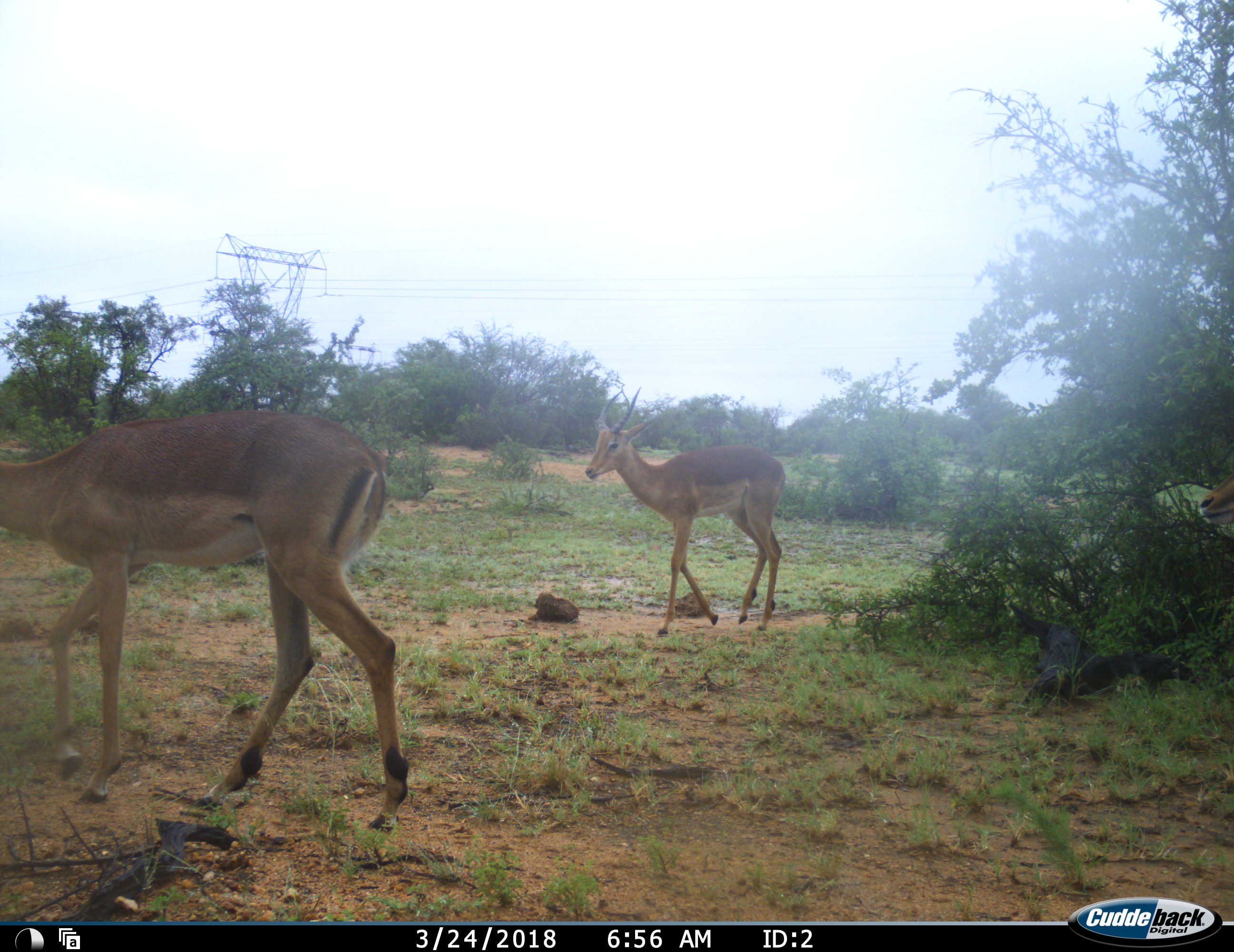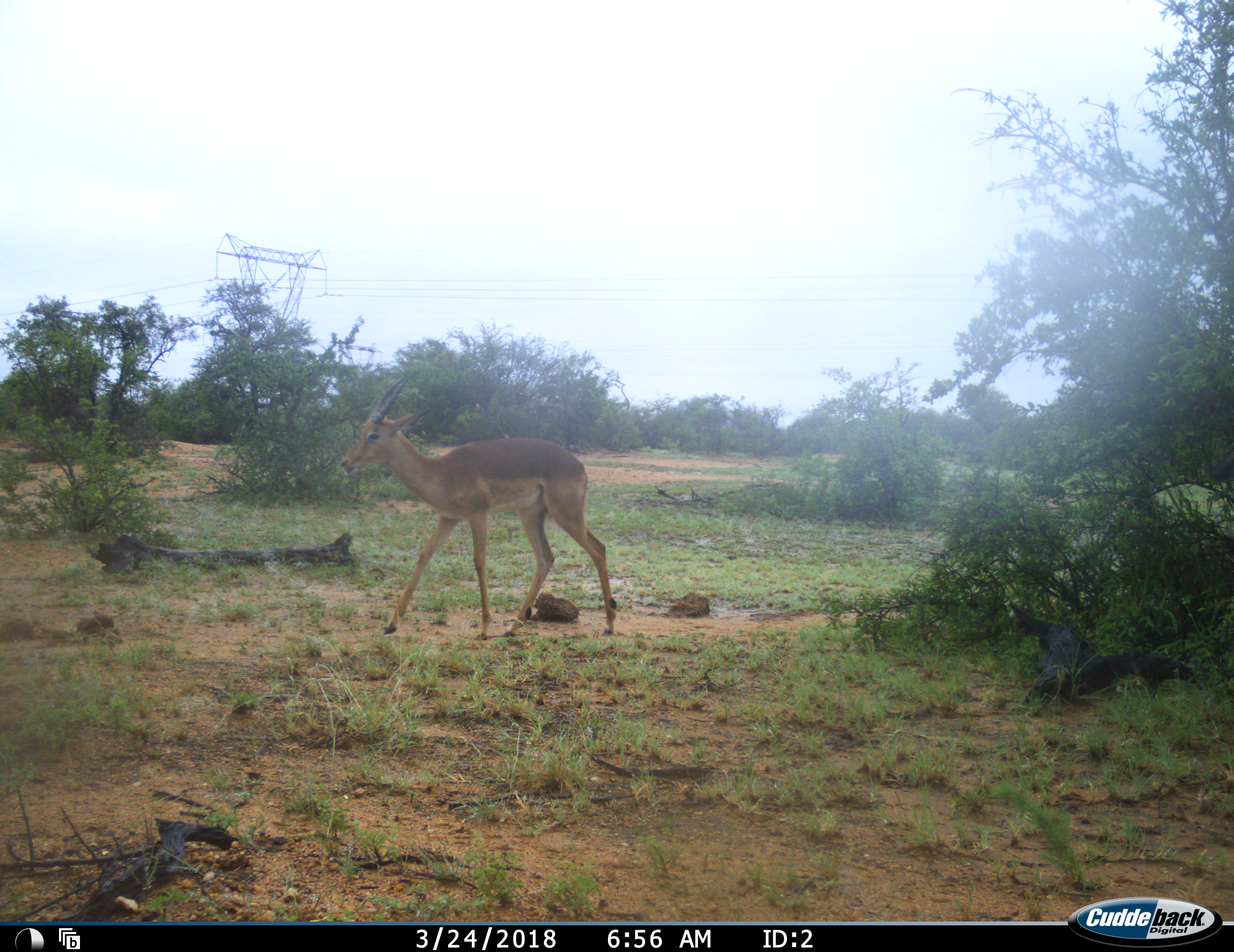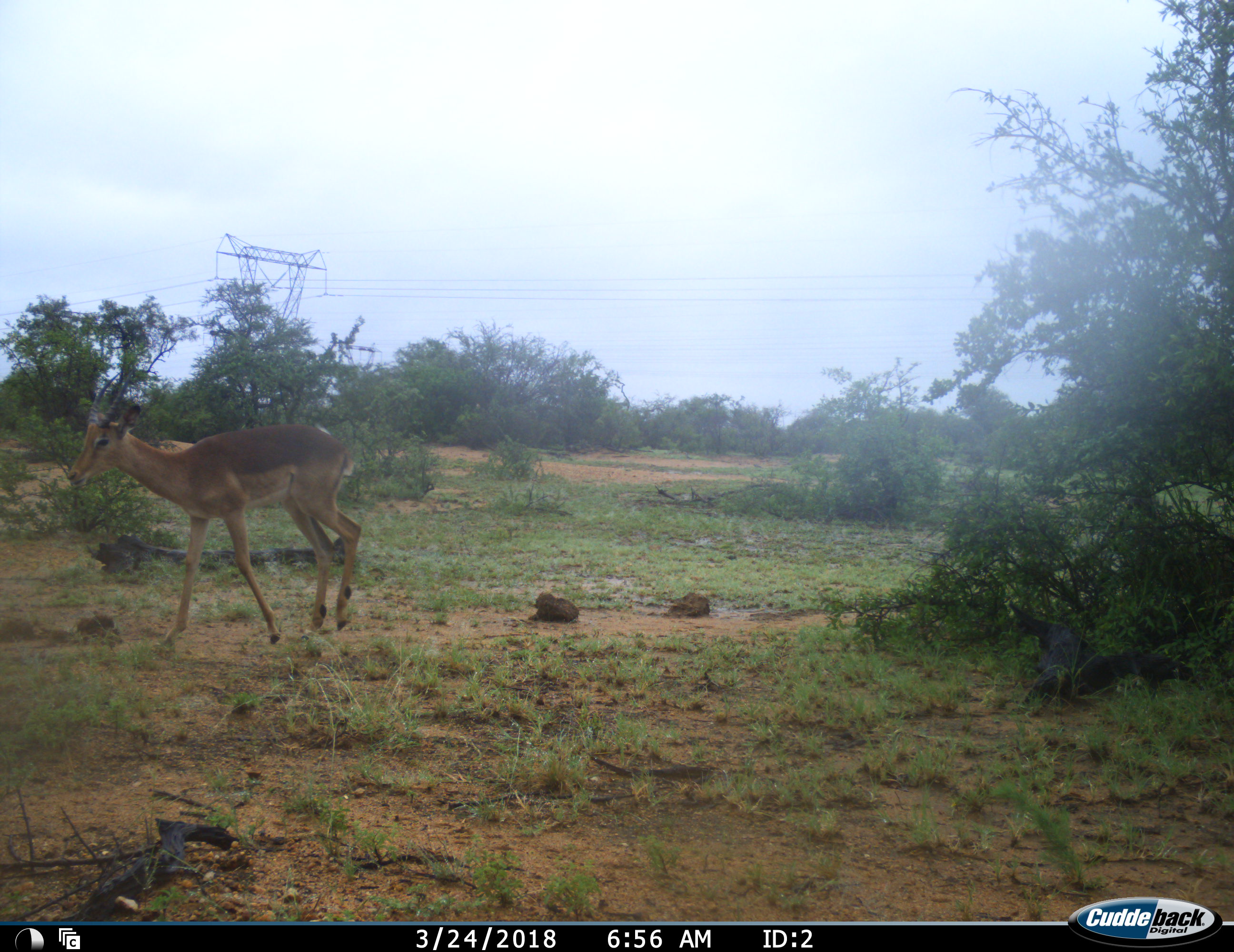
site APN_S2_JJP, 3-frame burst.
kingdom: Animalia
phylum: Chordata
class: Mammalia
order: Artiodactyla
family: Bovidae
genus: Aepyceros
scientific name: Aepyceros melampus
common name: impala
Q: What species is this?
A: Impala (Aepyceros melampus).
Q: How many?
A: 2.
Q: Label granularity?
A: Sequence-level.